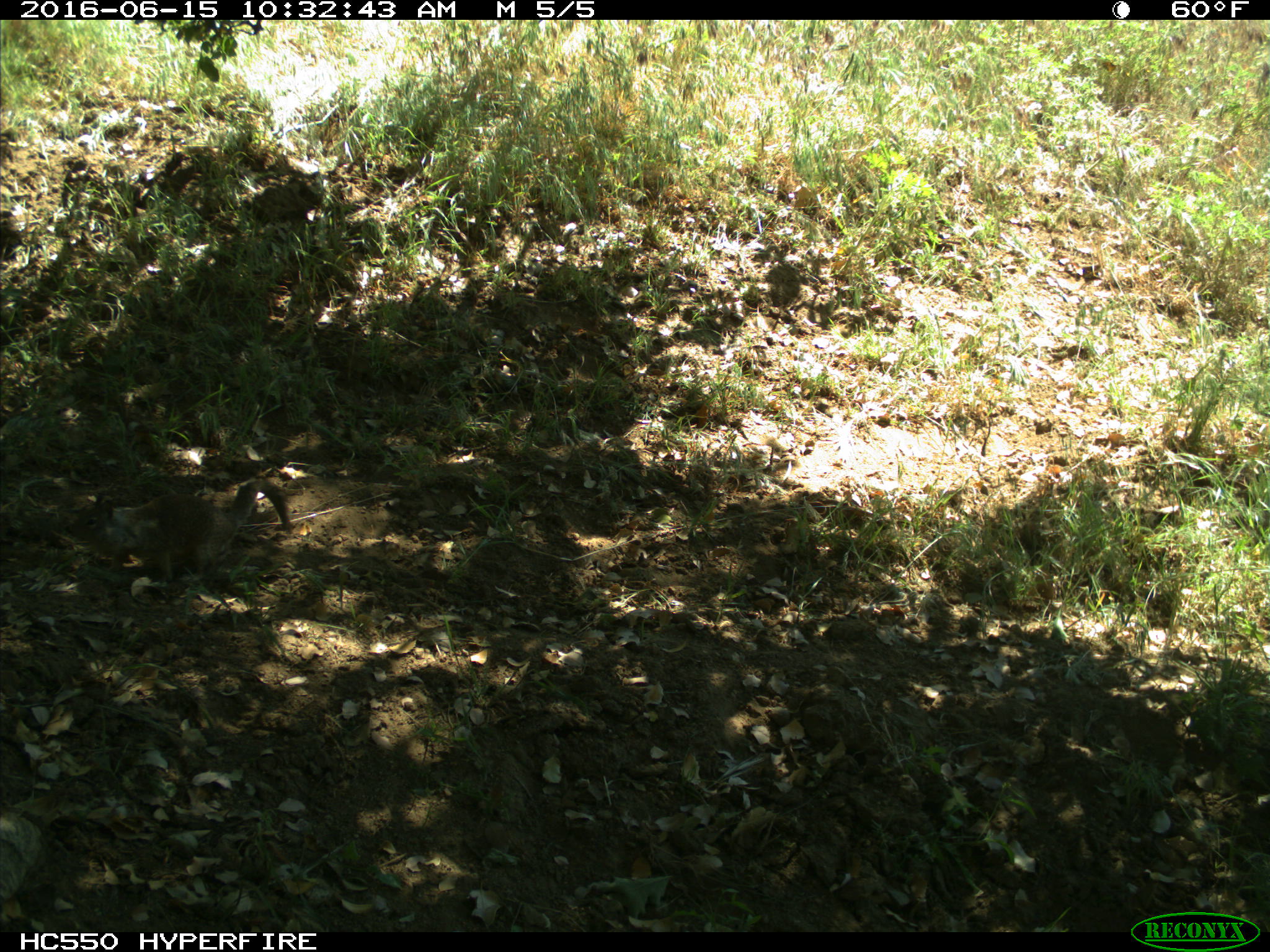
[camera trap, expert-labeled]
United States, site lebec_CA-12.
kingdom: Animalia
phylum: Chordata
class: Mammalia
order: Rodentia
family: Sciuridae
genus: Otospermophilus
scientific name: Otospermophilus beecheyi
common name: california ground squirrel